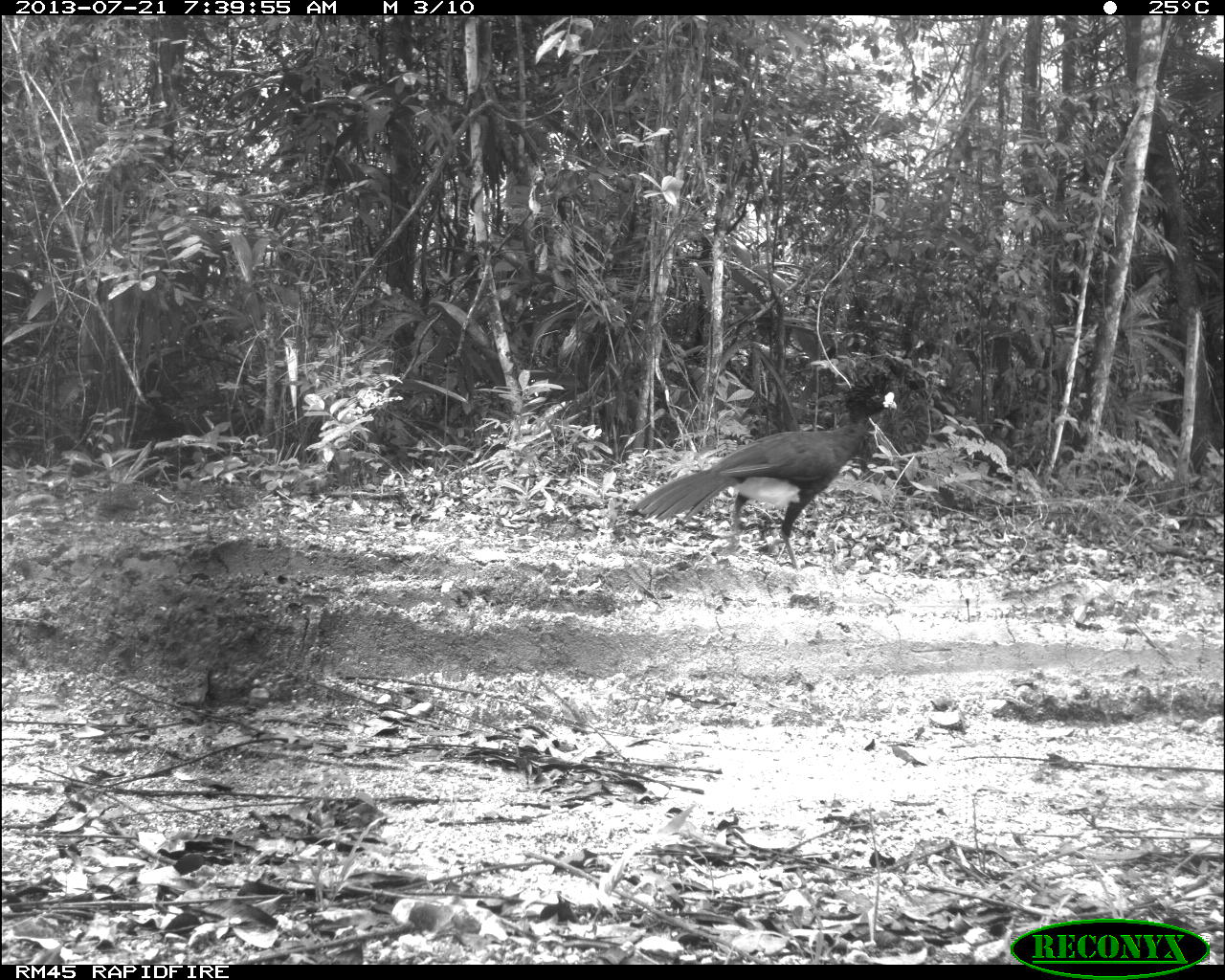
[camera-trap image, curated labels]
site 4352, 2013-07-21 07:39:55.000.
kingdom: Animalia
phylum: Chordata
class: Aves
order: Galliformes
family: Cracidae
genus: Crax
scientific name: Crax rubra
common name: great curassow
Crax rubra (great curassow), count 1, sex male.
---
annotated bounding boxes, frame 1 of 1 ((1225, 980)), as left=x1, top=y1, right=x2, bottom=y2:
crax rubra: left=630, top=366, right=898, bottom=571